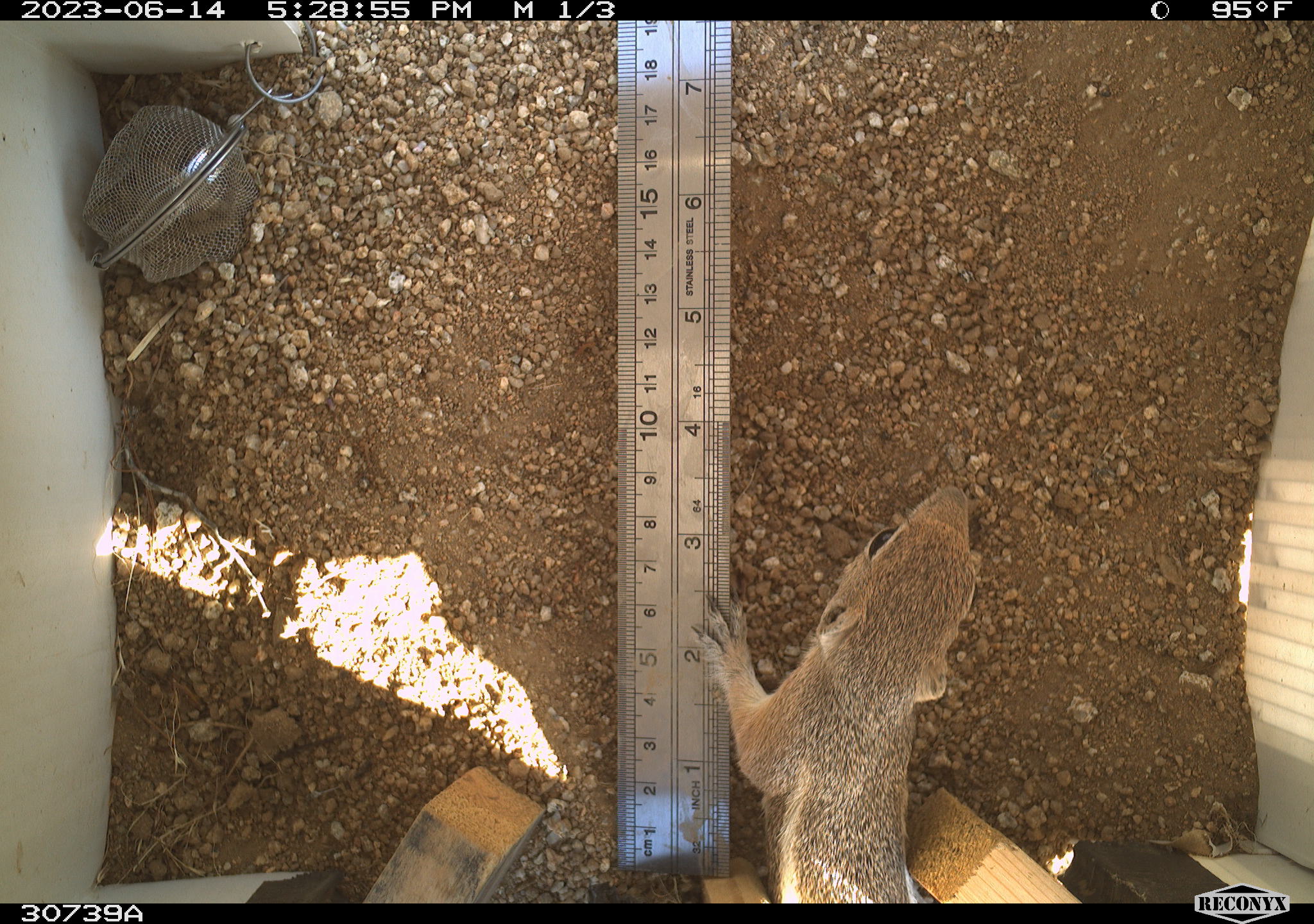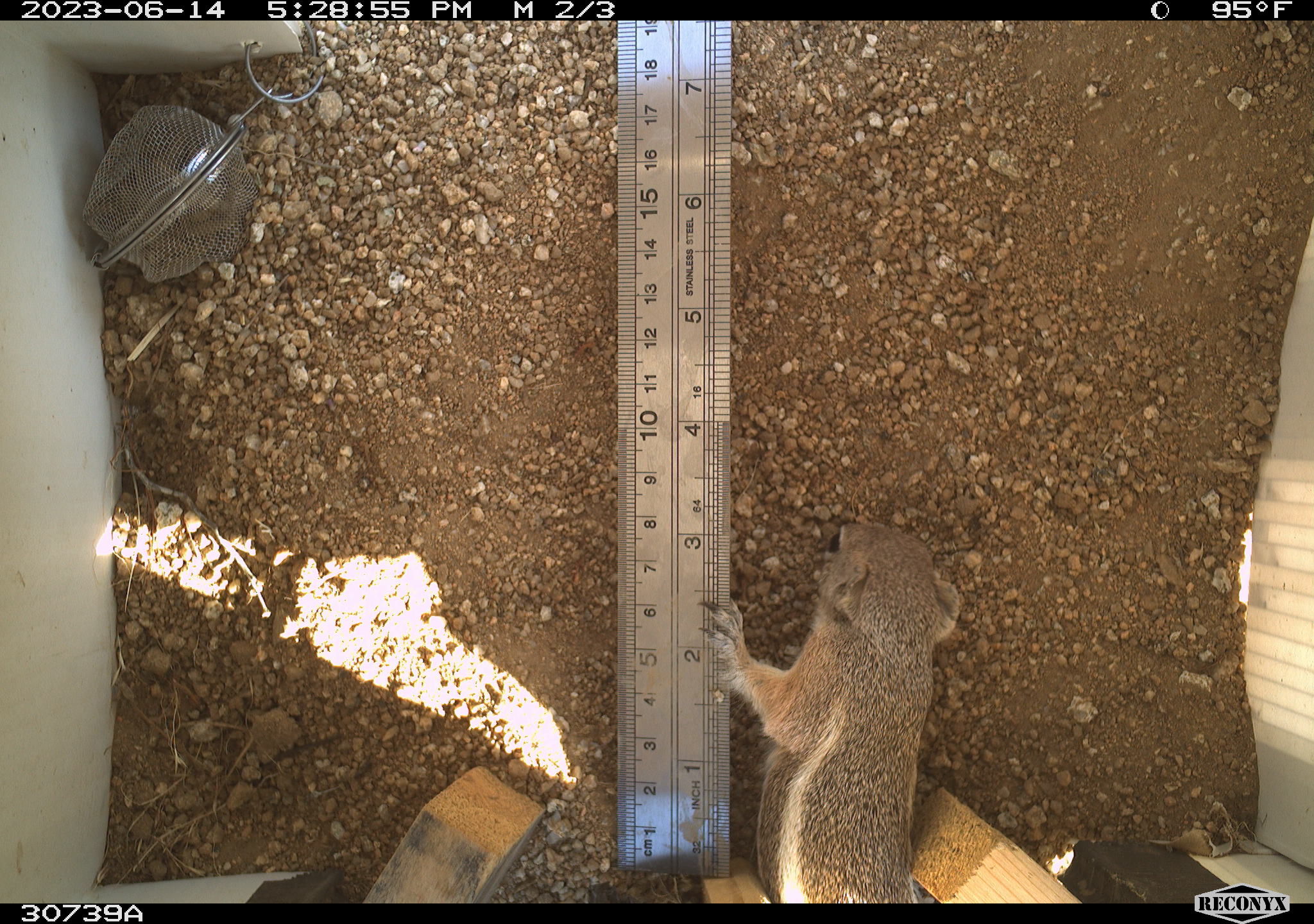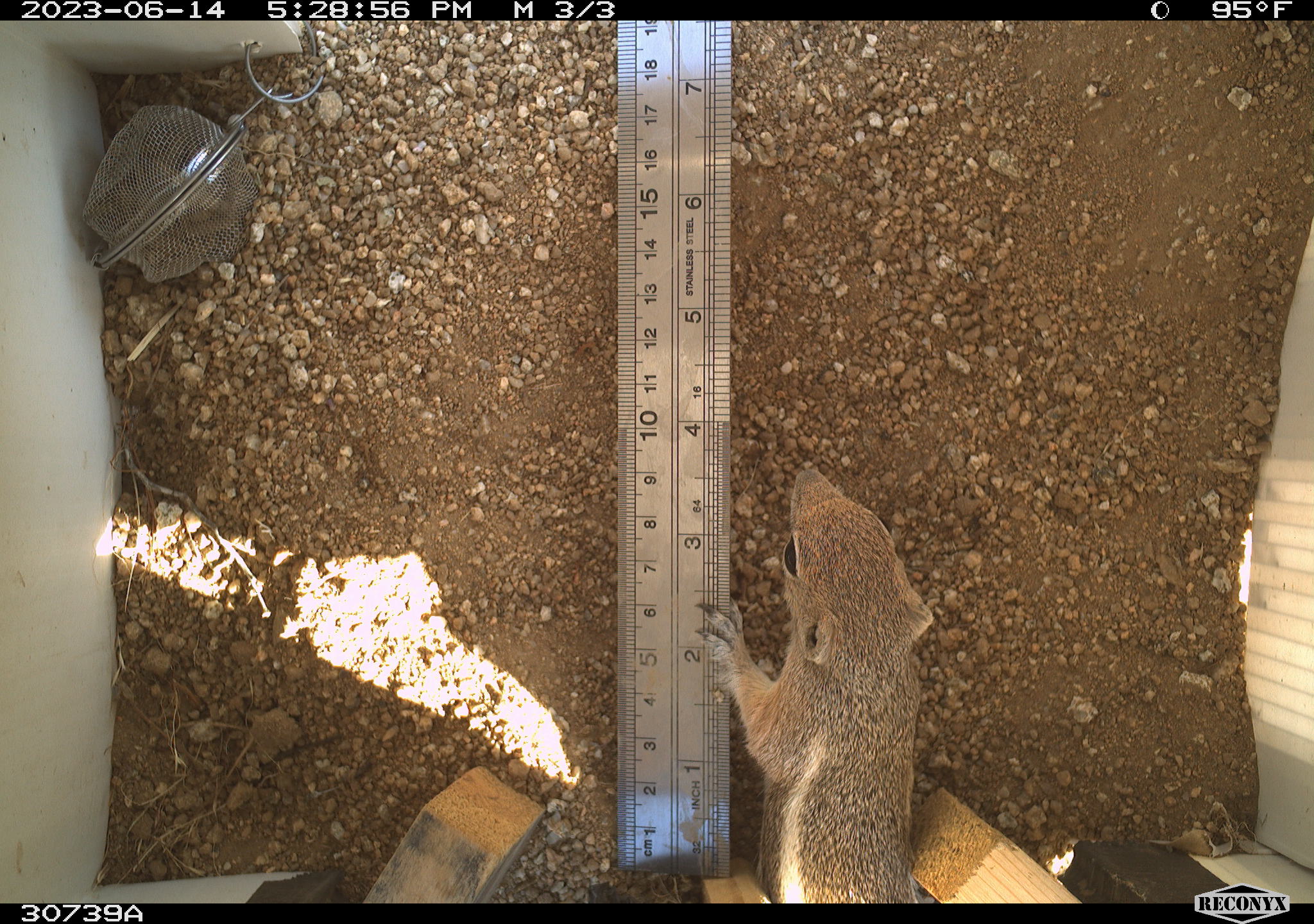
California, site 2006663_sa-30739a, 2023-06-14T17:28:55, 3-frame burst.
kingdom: Animalia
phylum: Chordata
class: Mammalia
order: Rodentia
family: Sciuridae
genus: Ammospermophilus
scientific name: Ammospermophilus leucurus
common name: white-tailed antelope squirrel